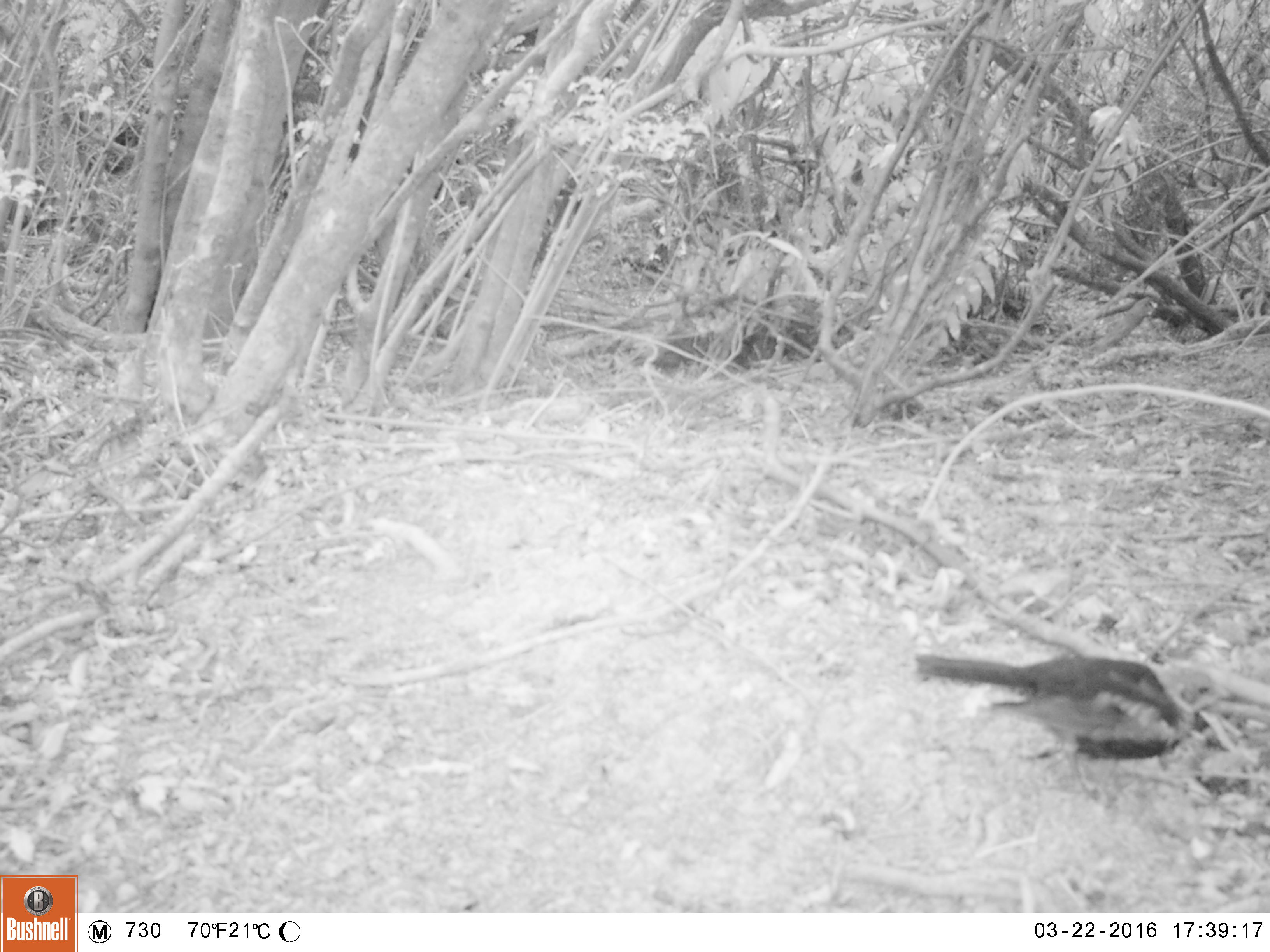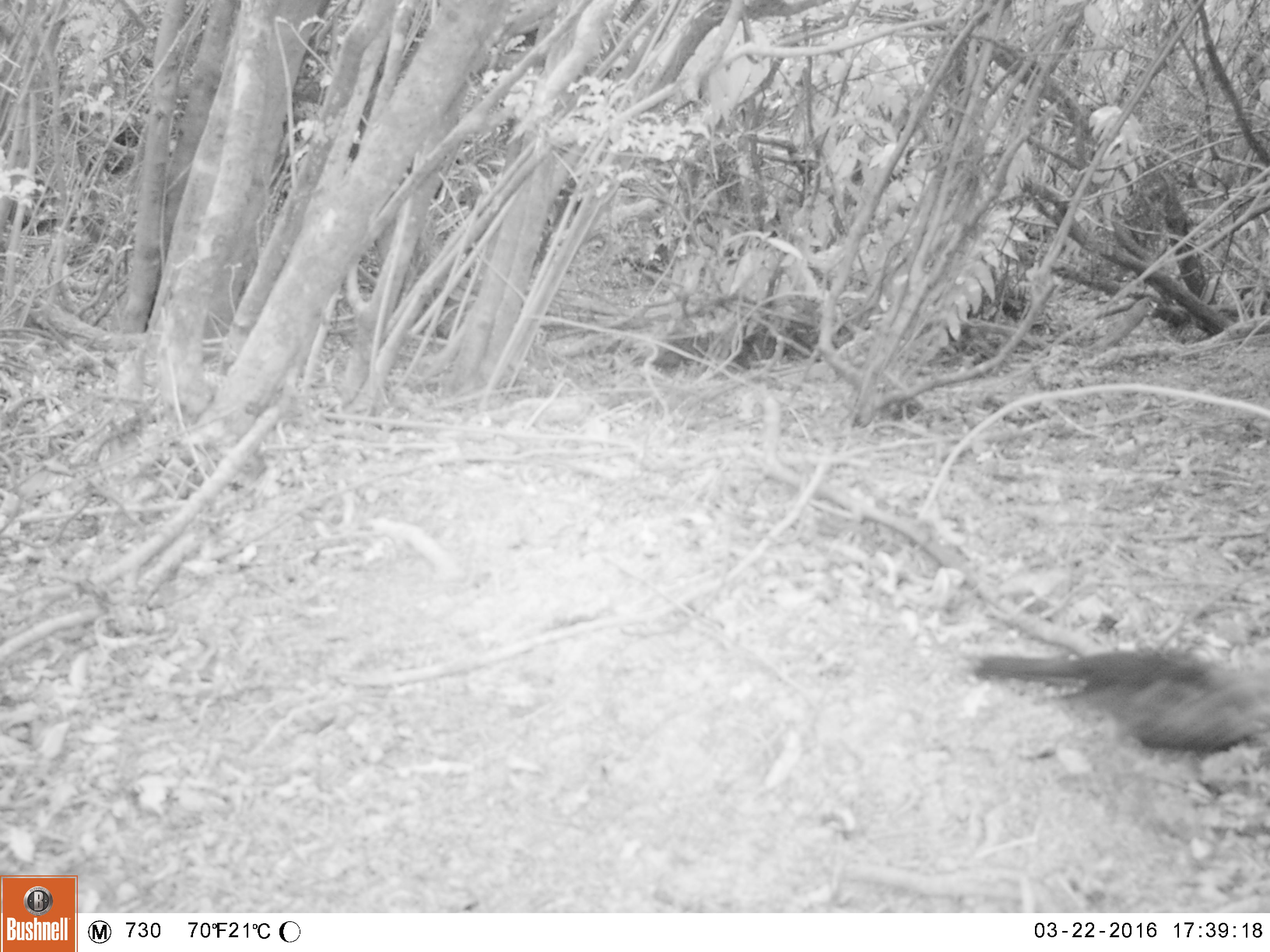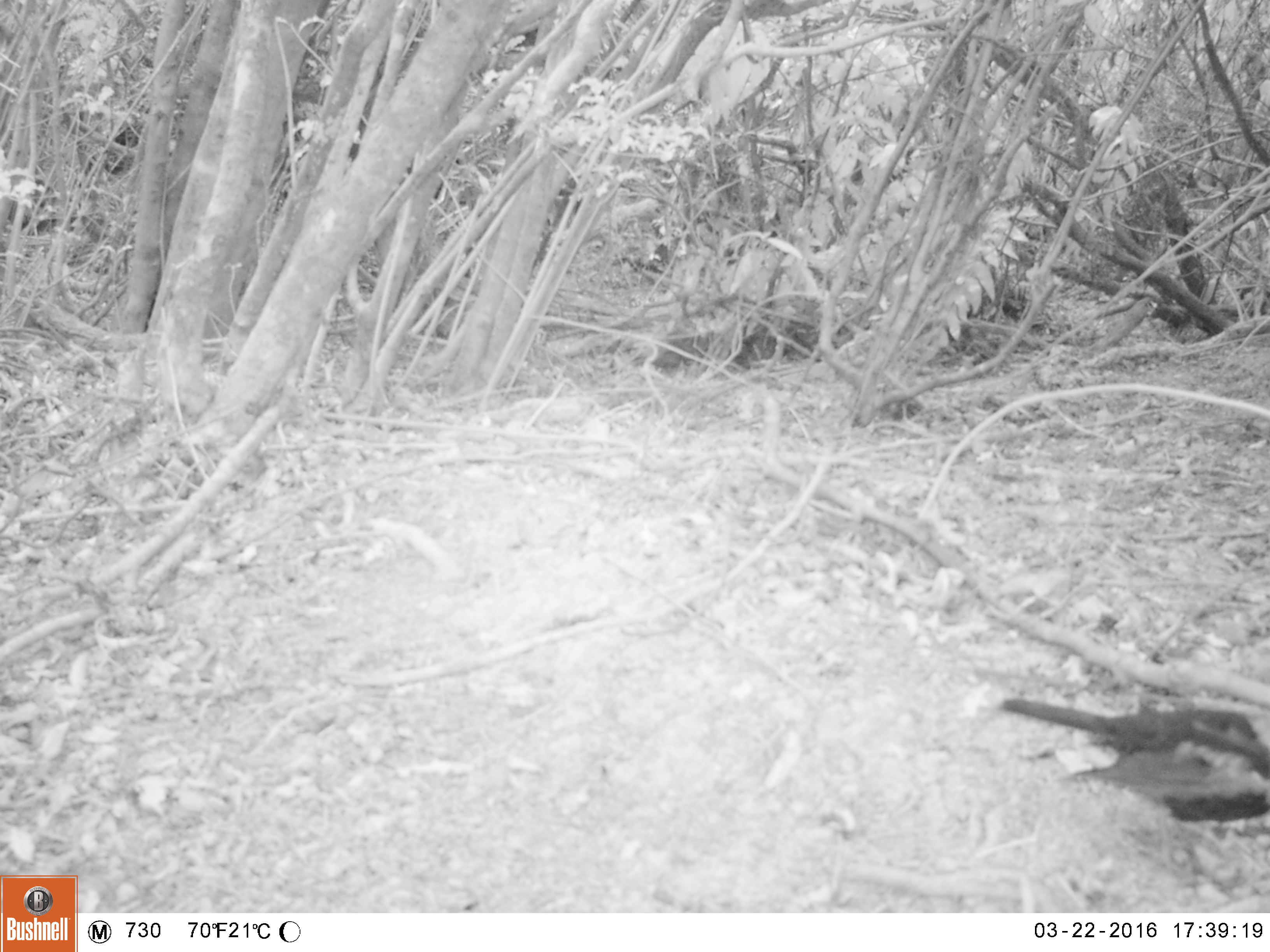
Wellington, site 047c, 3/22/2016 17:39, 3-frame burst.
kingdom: Animalia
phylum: Chordata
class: Aves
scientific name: Aves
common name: bird